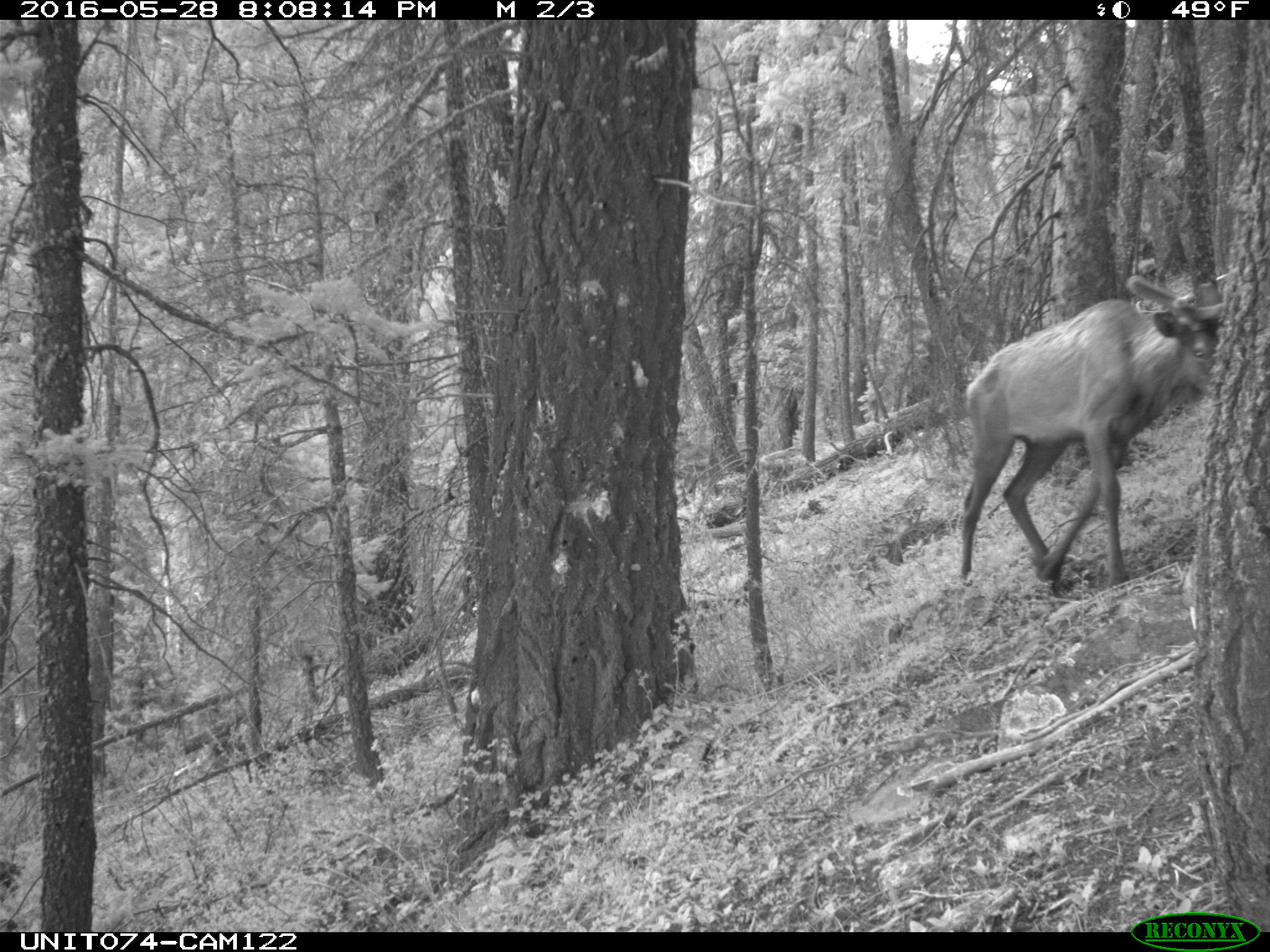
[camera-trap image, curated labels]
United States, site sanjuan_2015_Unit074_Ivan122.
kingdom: Animalia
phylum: Chordata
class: Mammalia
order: Artiodactyla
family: Cervidae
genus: Cervus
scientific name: Cervus elaphus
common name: red deer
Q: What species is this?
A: Cervus elaphus (red deer).